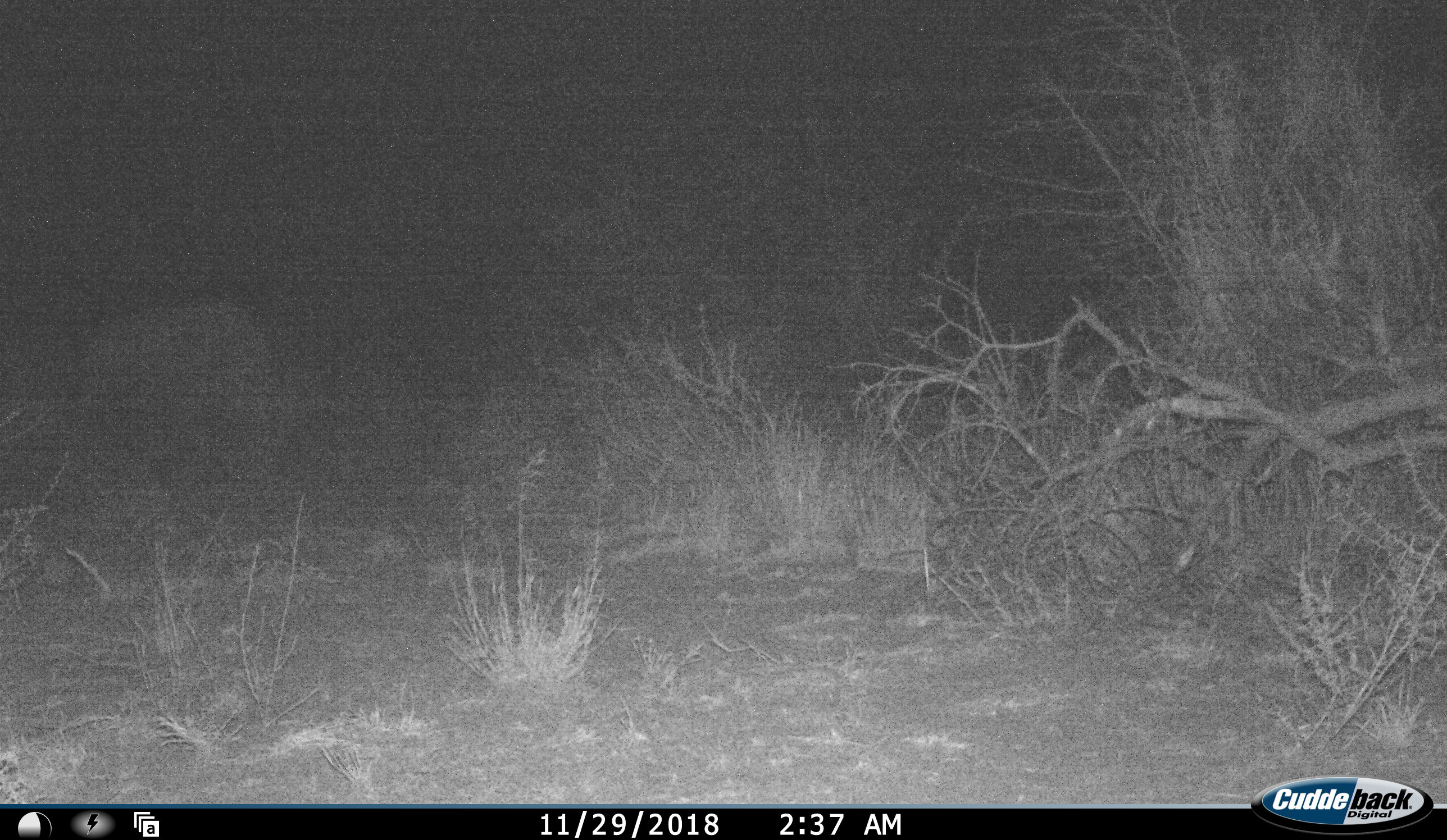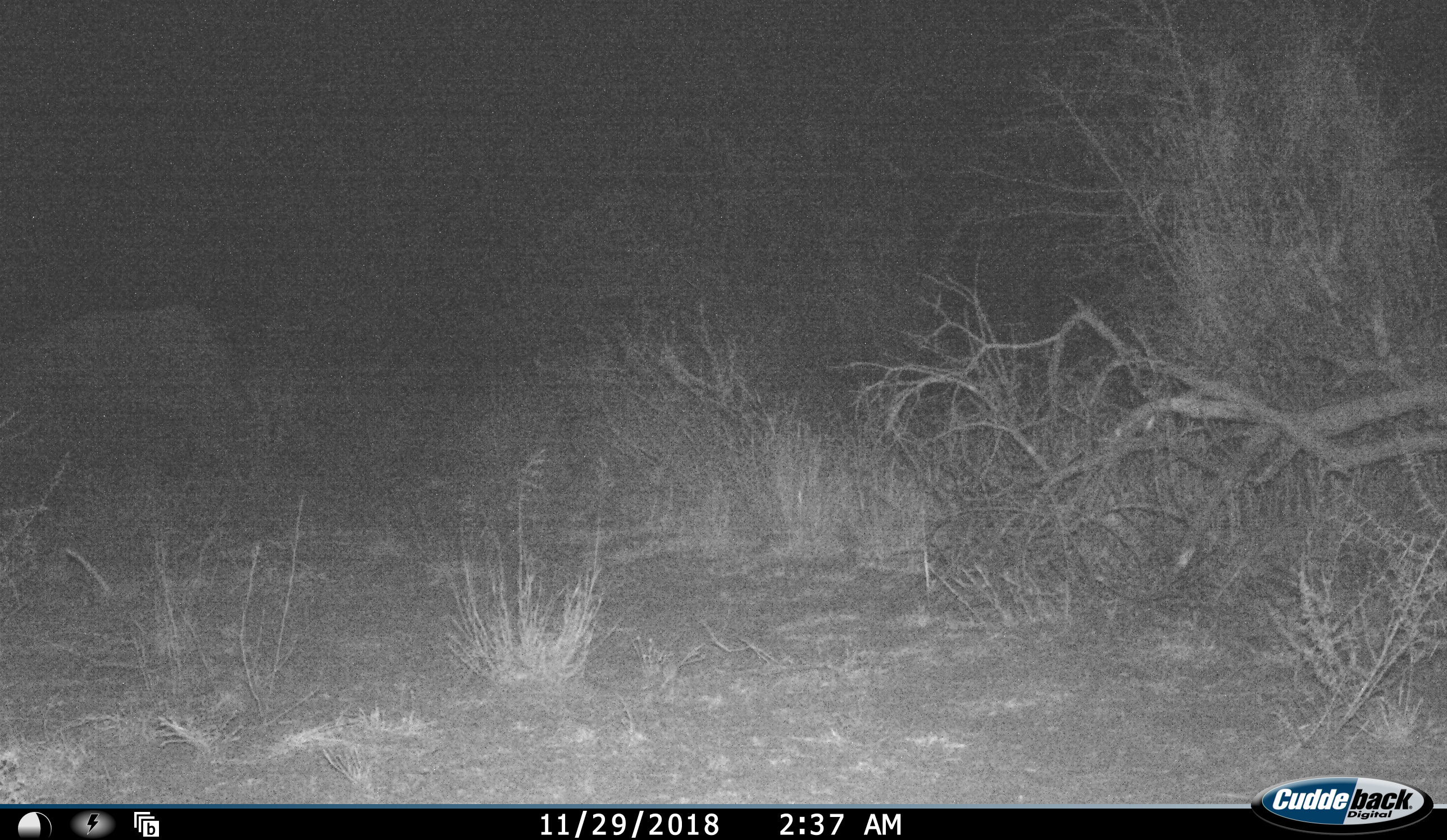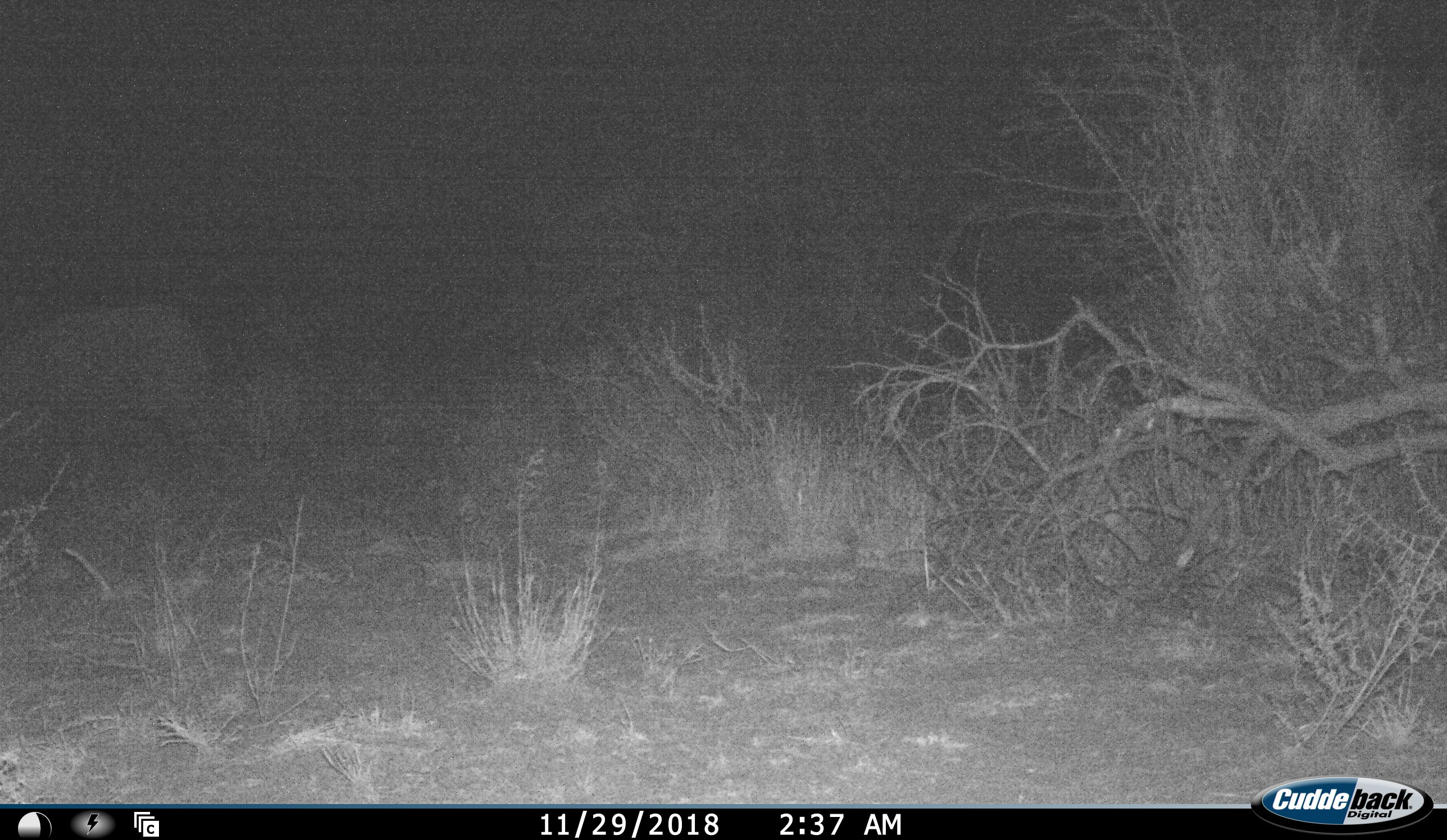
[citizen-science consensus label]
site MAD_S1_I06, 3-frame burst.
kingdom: Animalia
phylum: Chordata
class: Mammalia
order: Proboscidea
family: Elephantidae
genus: Loxodonta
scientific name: Loxodonta africana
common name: african bush elephant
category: elephant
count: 1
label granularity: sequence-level